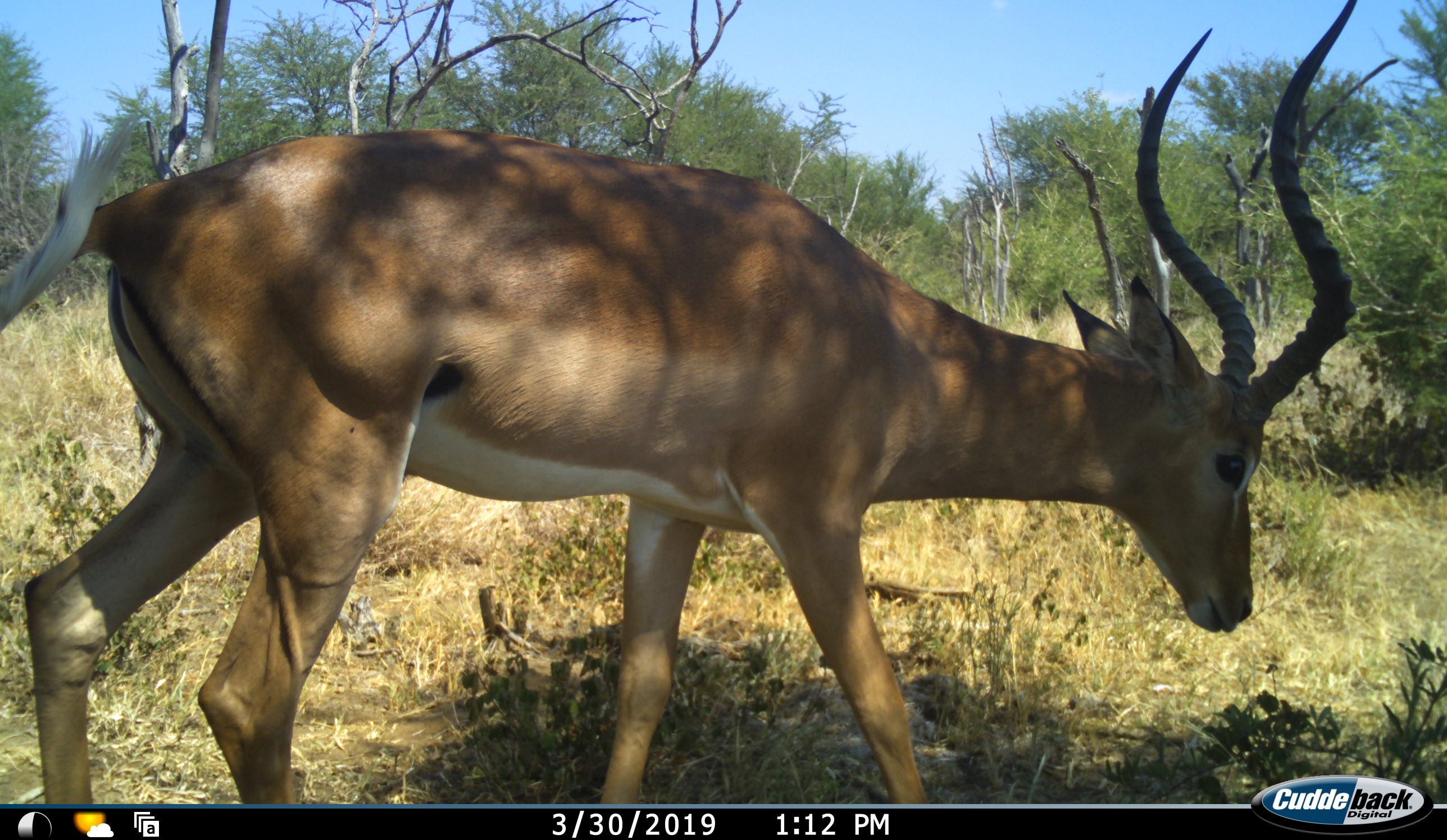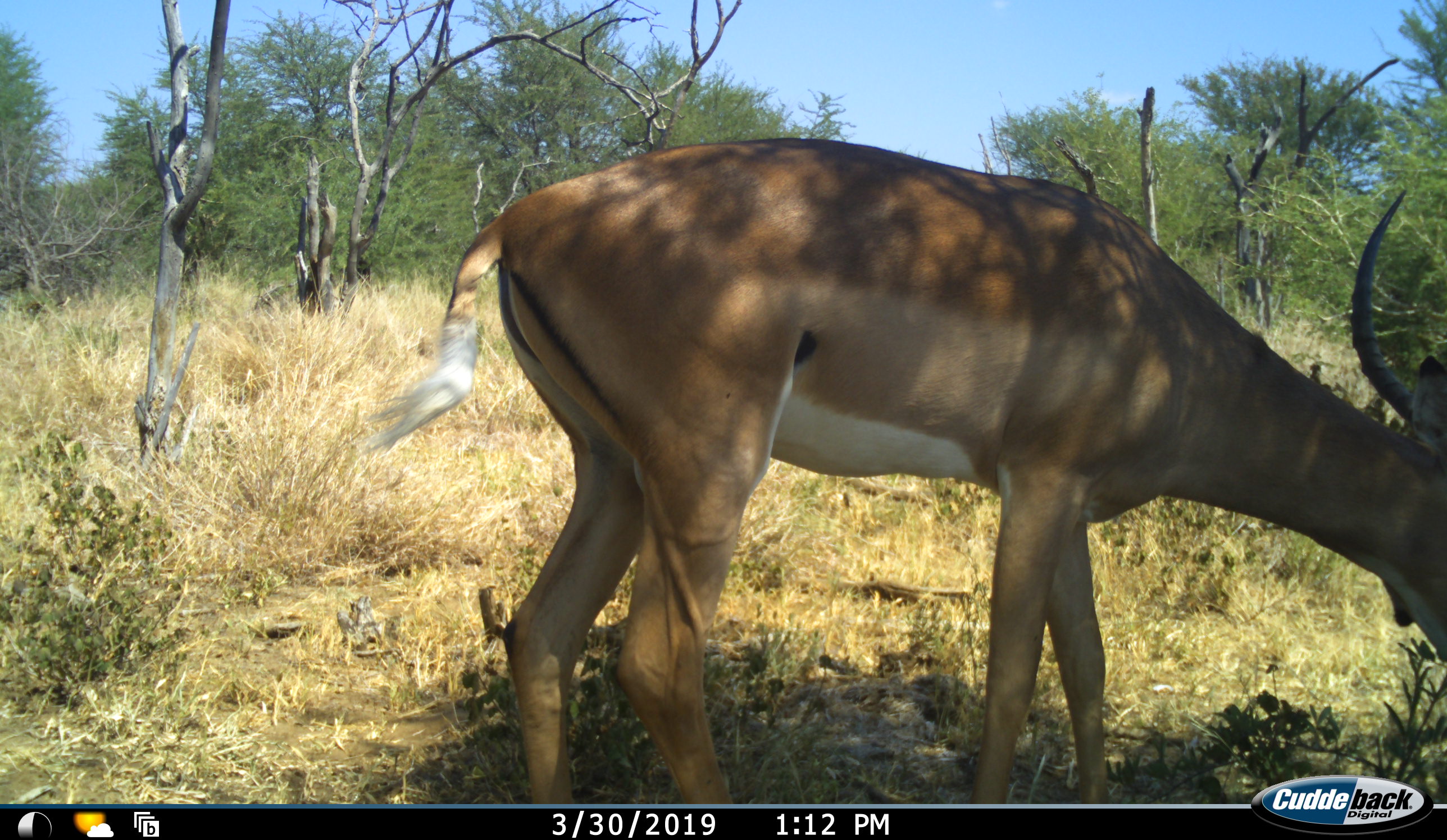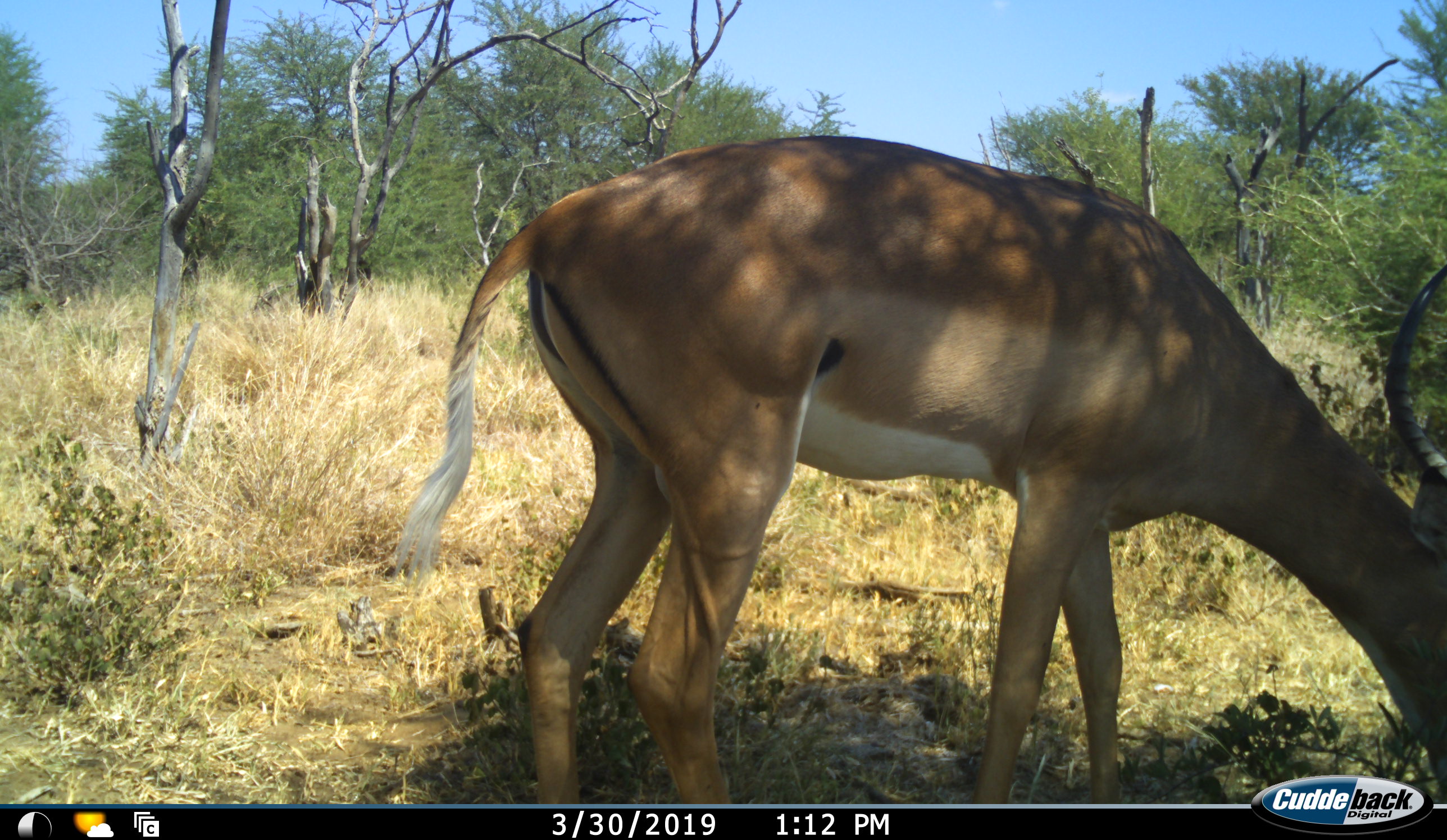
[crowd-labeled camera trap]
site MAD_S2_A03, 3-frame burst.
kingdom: Animalia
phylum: Chordata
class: Mammalia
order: Artiodactyla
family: Bovidae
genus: Aepyceros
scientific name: Aepyceros melampus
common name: impala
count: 1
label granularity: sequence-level